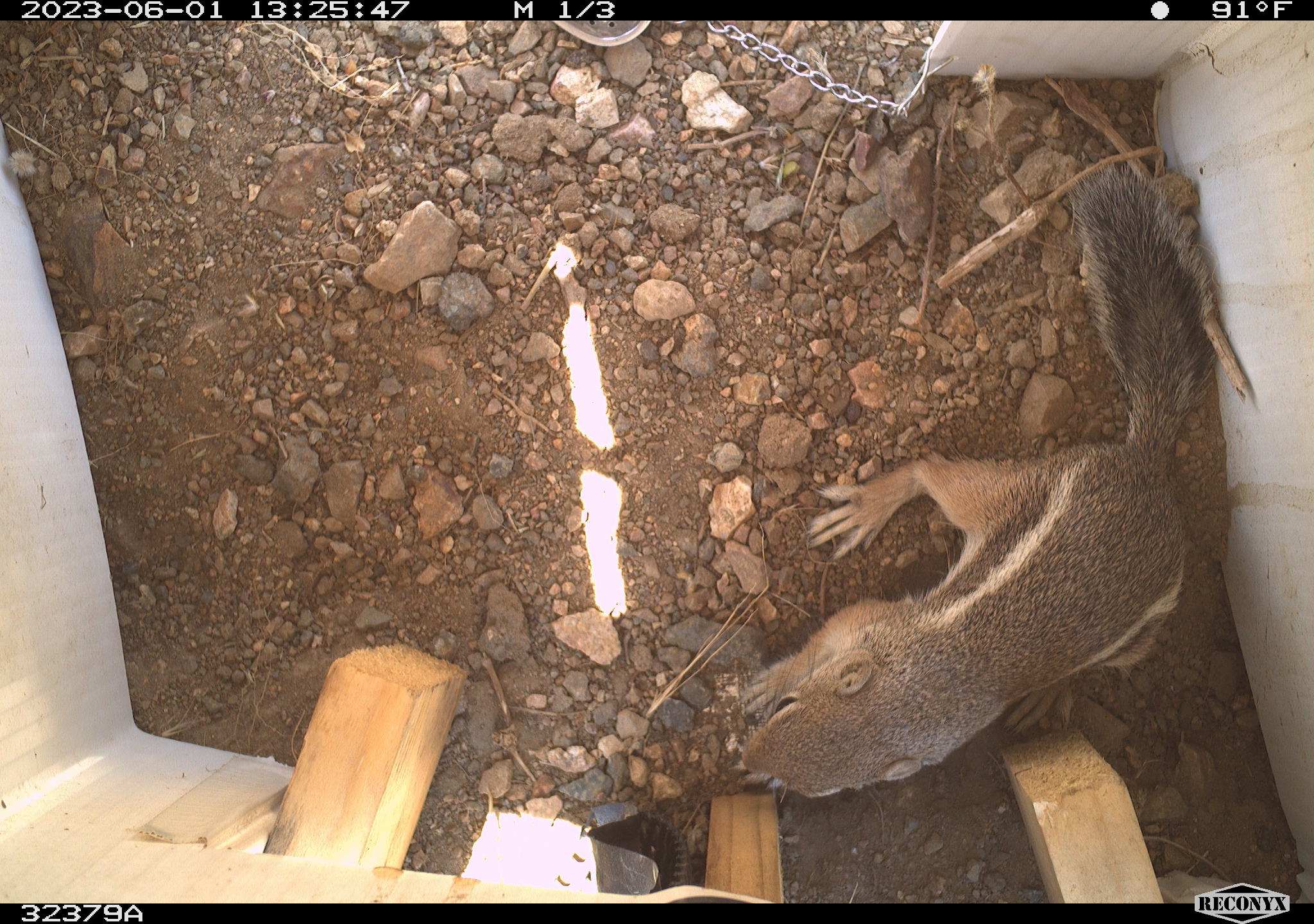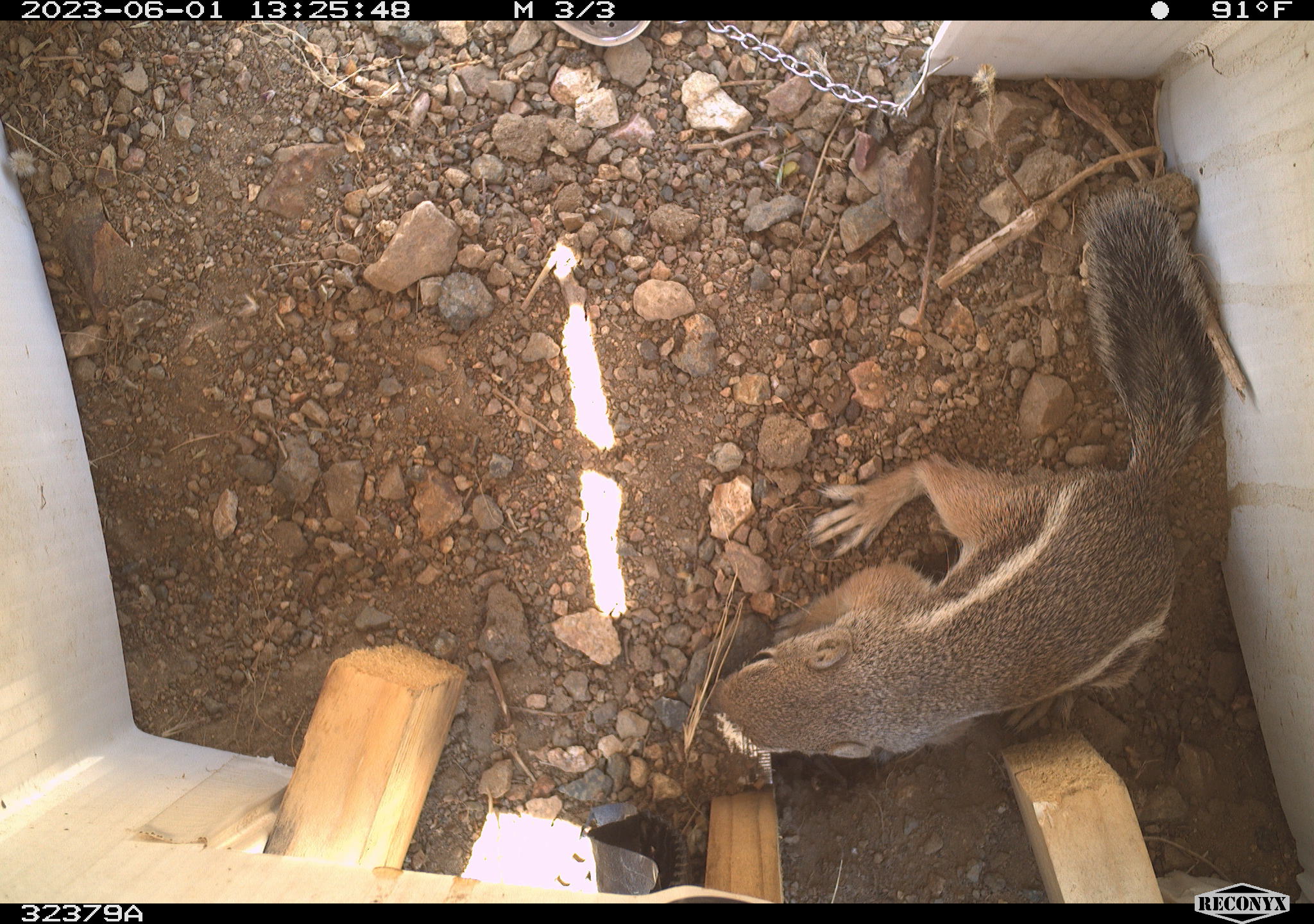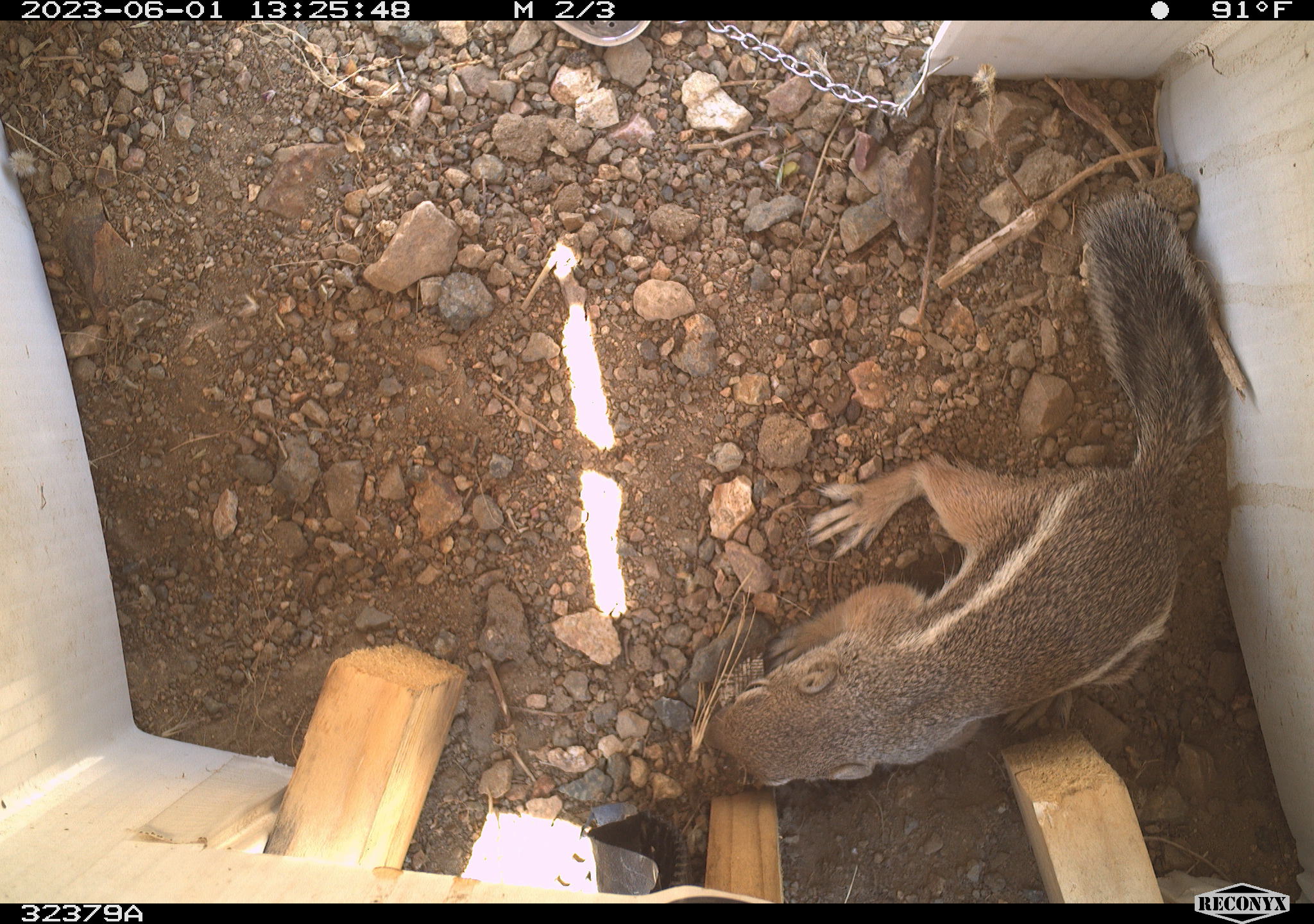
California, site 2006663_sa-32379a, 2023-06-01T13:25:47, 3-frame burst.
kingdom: Animalia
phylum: Chordata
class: Mammalia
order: Rodentia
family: Sciuridae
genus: Ammospermophilus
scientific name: Ammospermophilus leucurus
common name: white-tailed antelope squirrel